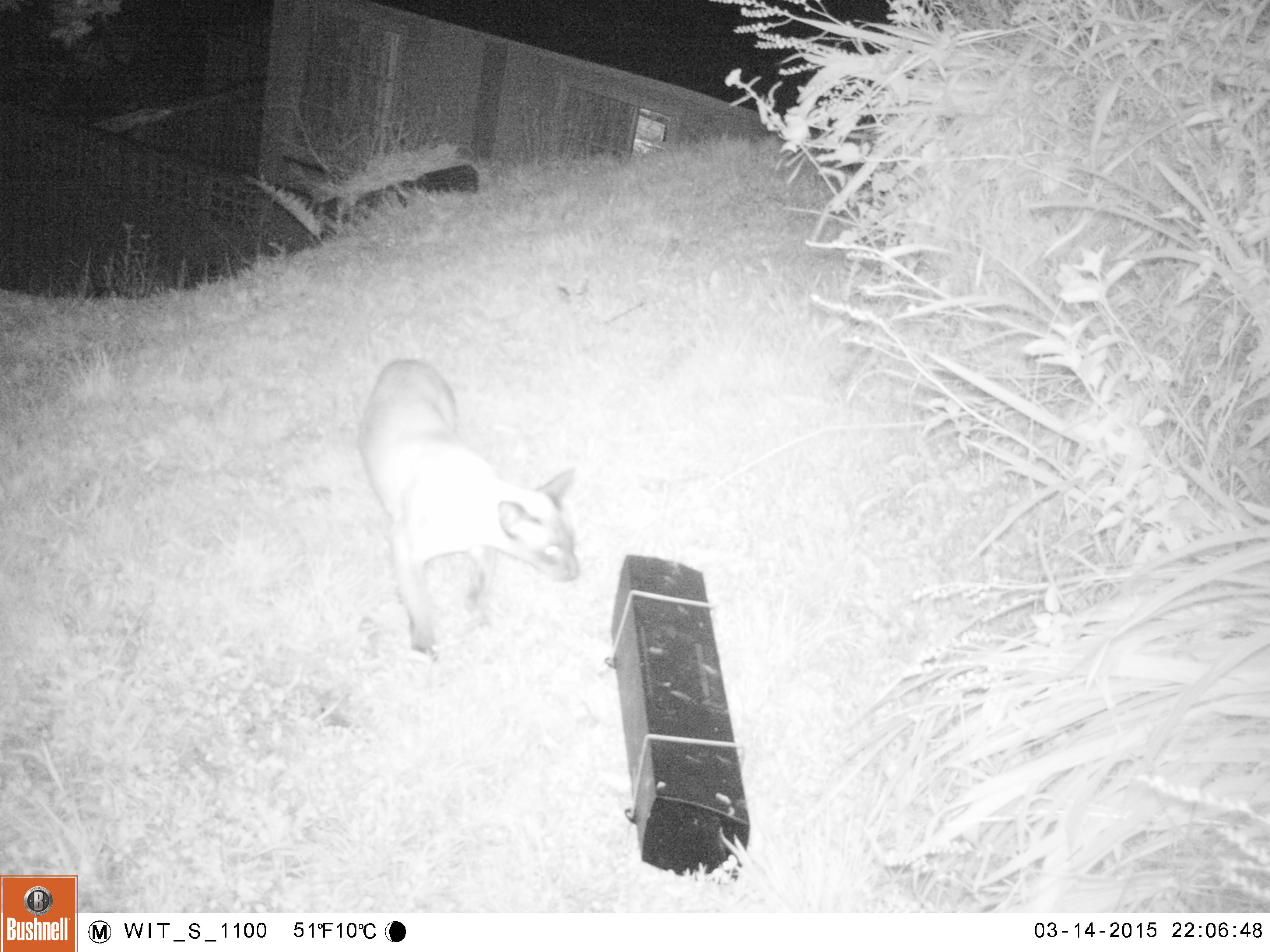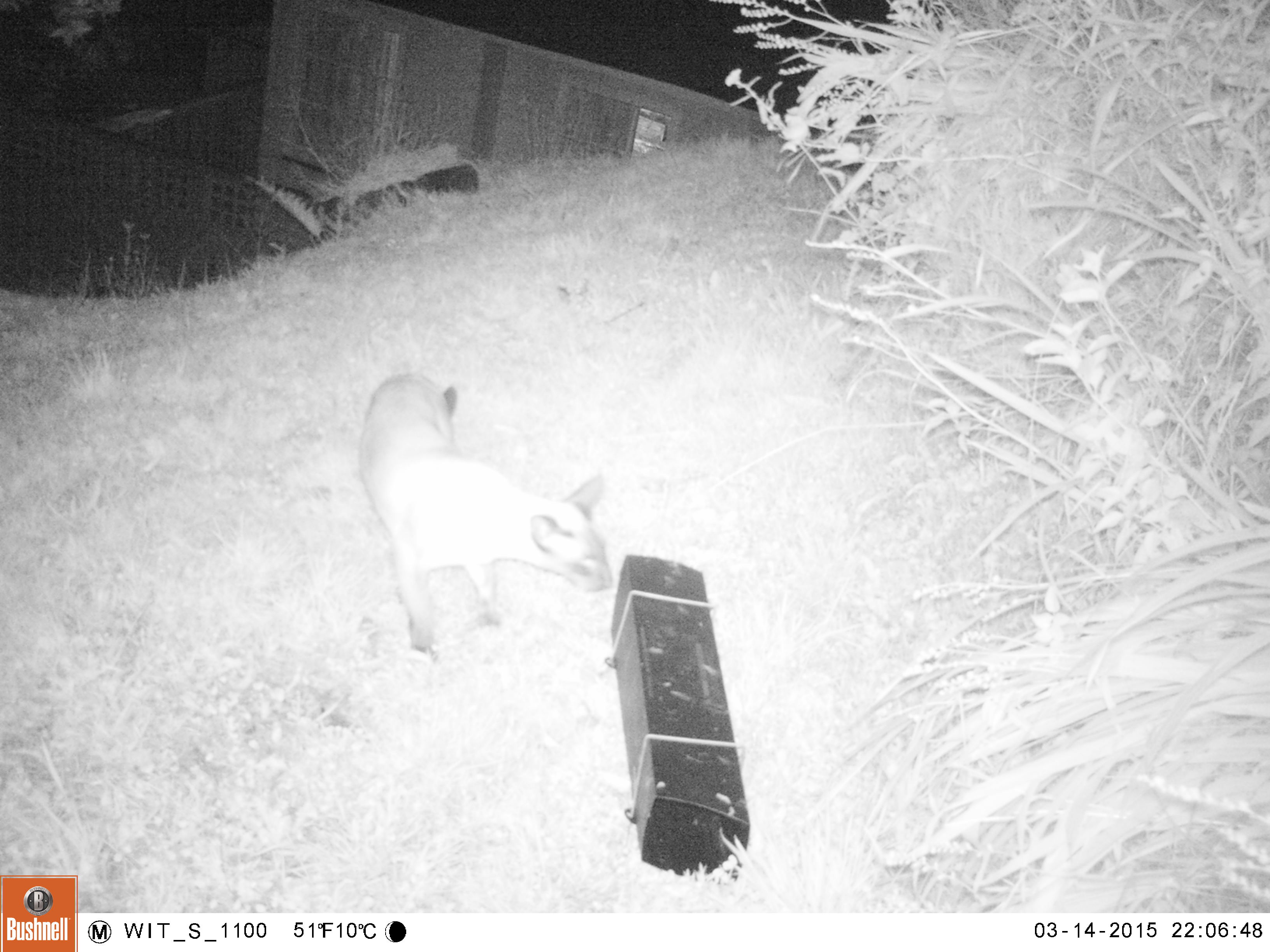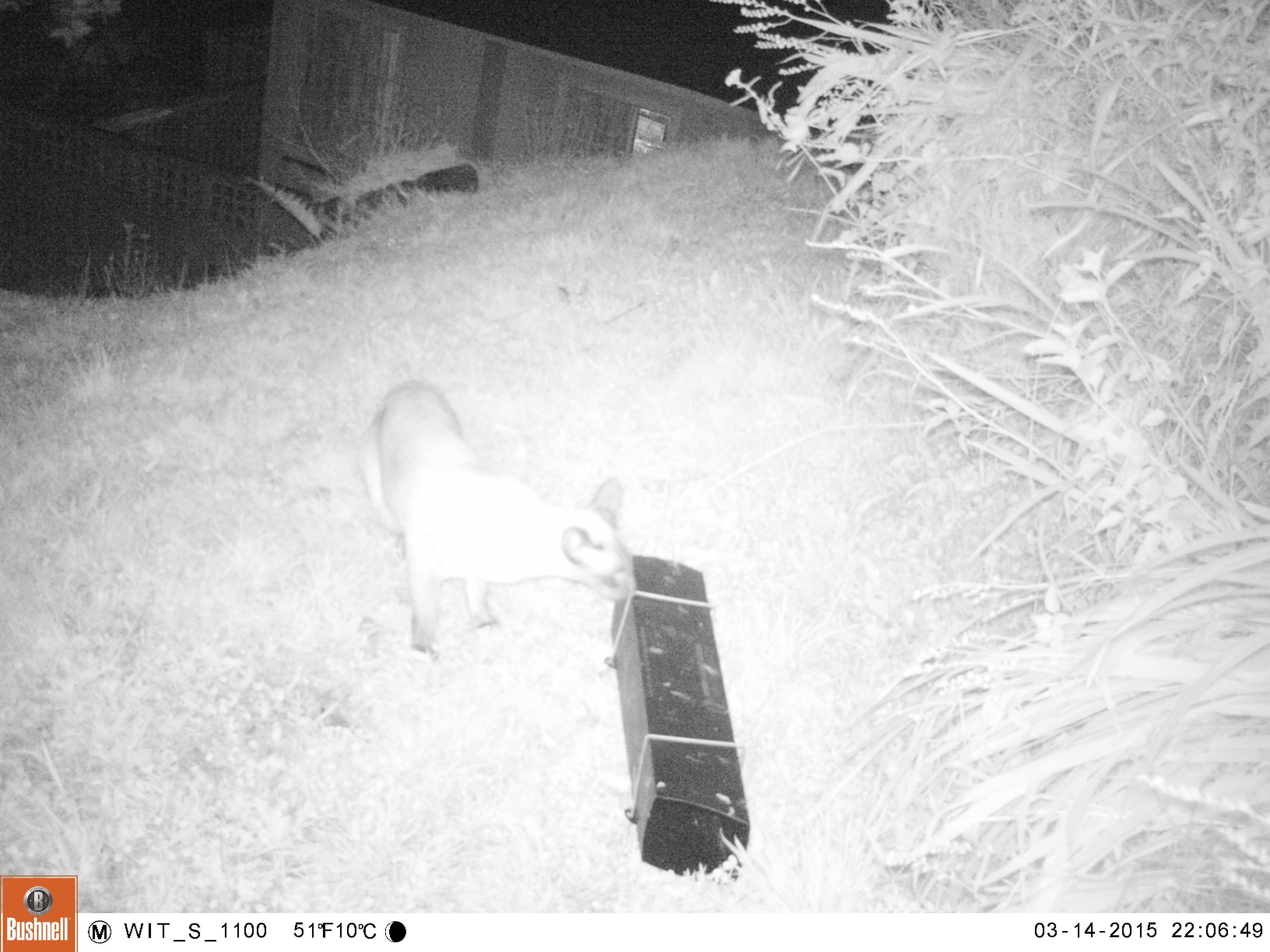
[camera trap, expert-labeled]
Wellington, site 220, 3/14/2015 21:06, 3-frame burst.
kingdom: Animalia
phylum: Chordata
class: Mammalia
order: Carnivora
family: Felidae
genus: Felis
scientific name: Felis catus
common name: cat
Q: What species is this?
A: Cat (Felis catus).